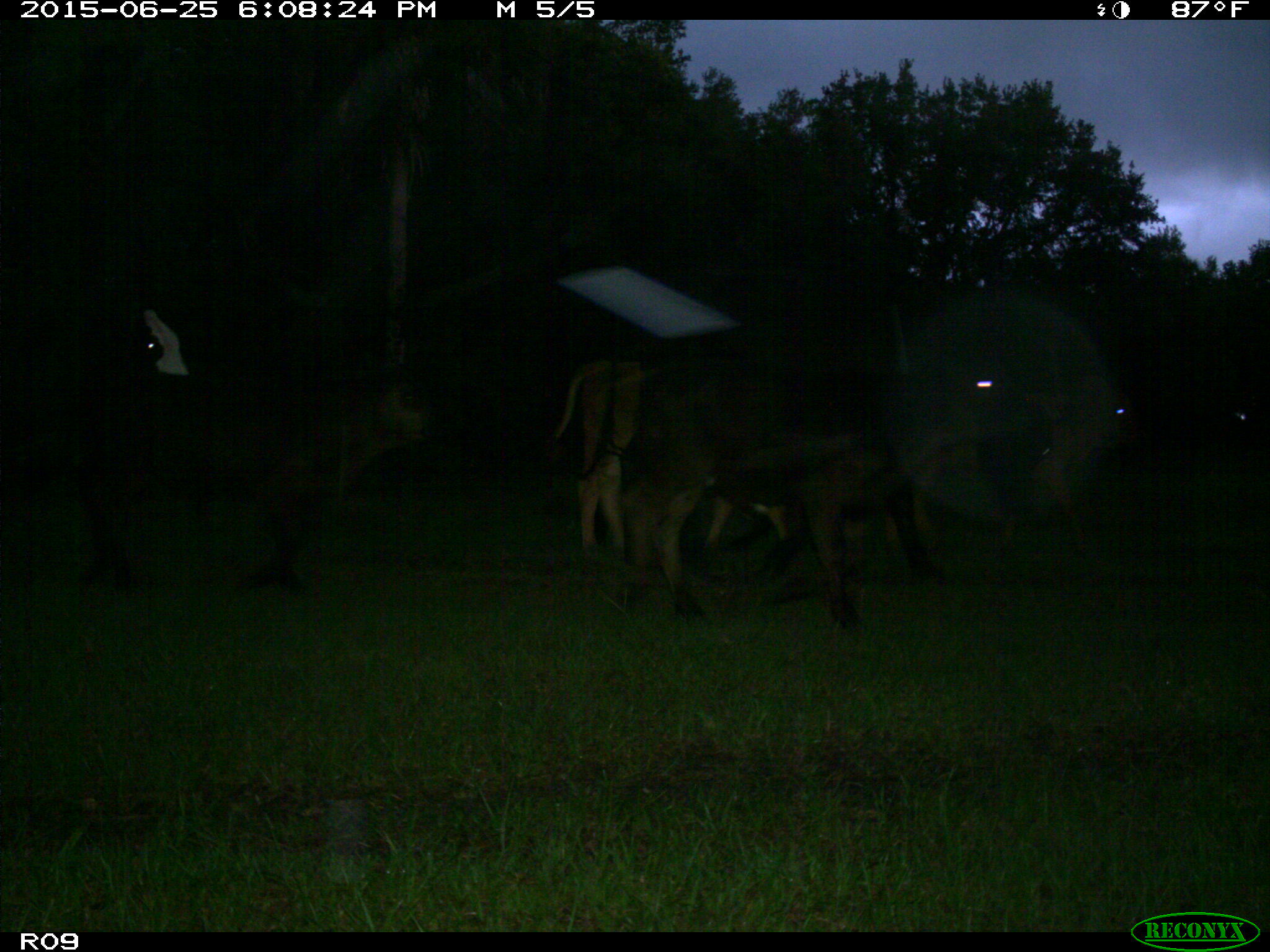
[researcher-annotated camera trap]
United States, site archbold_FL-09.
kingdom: Animalia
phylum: Chordata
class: Mammalia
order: Artiodactyla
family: Bovidae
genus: Bos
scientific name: Bos taurus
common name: domestic cow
Bos taurus (domestic cow).